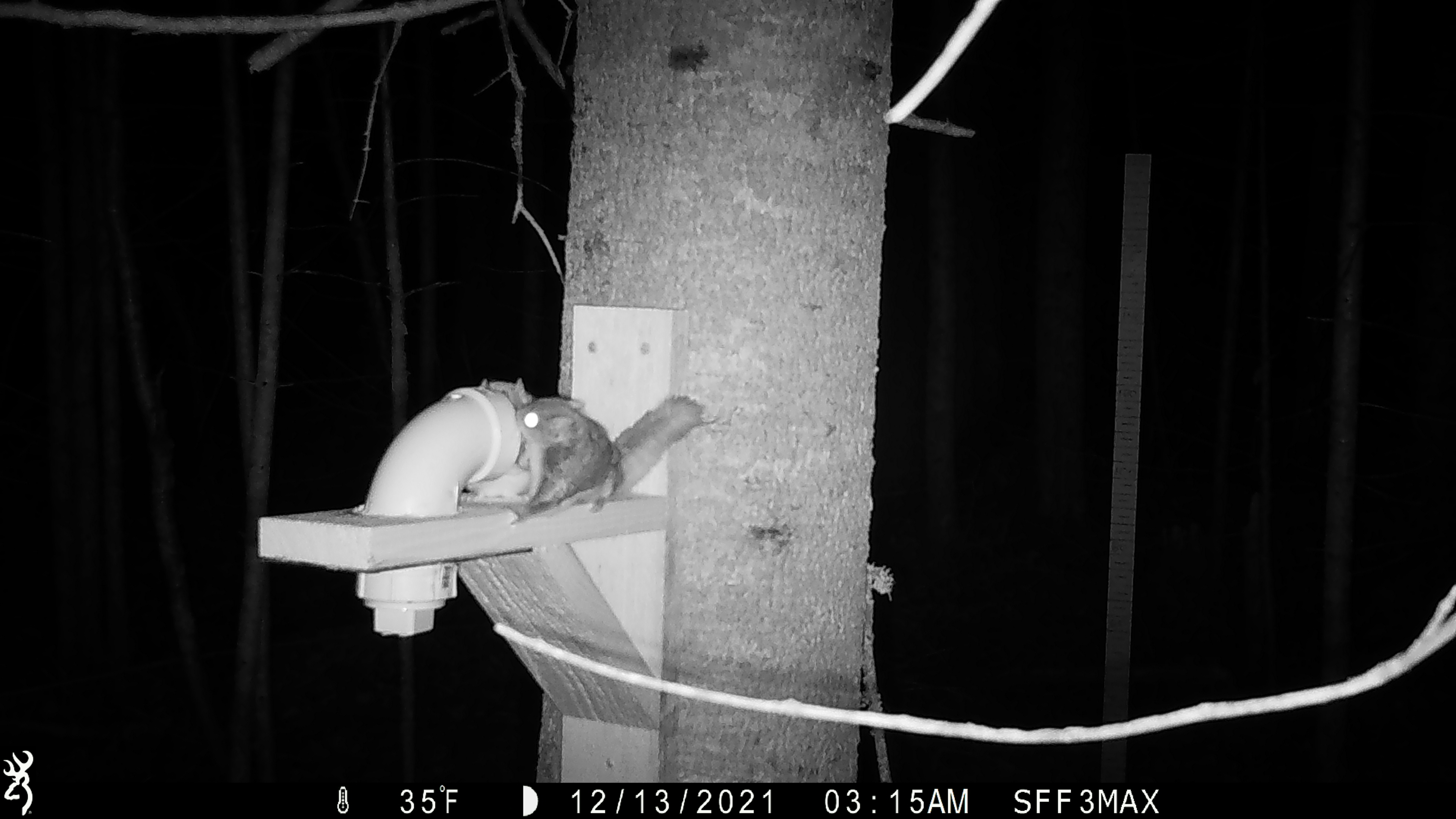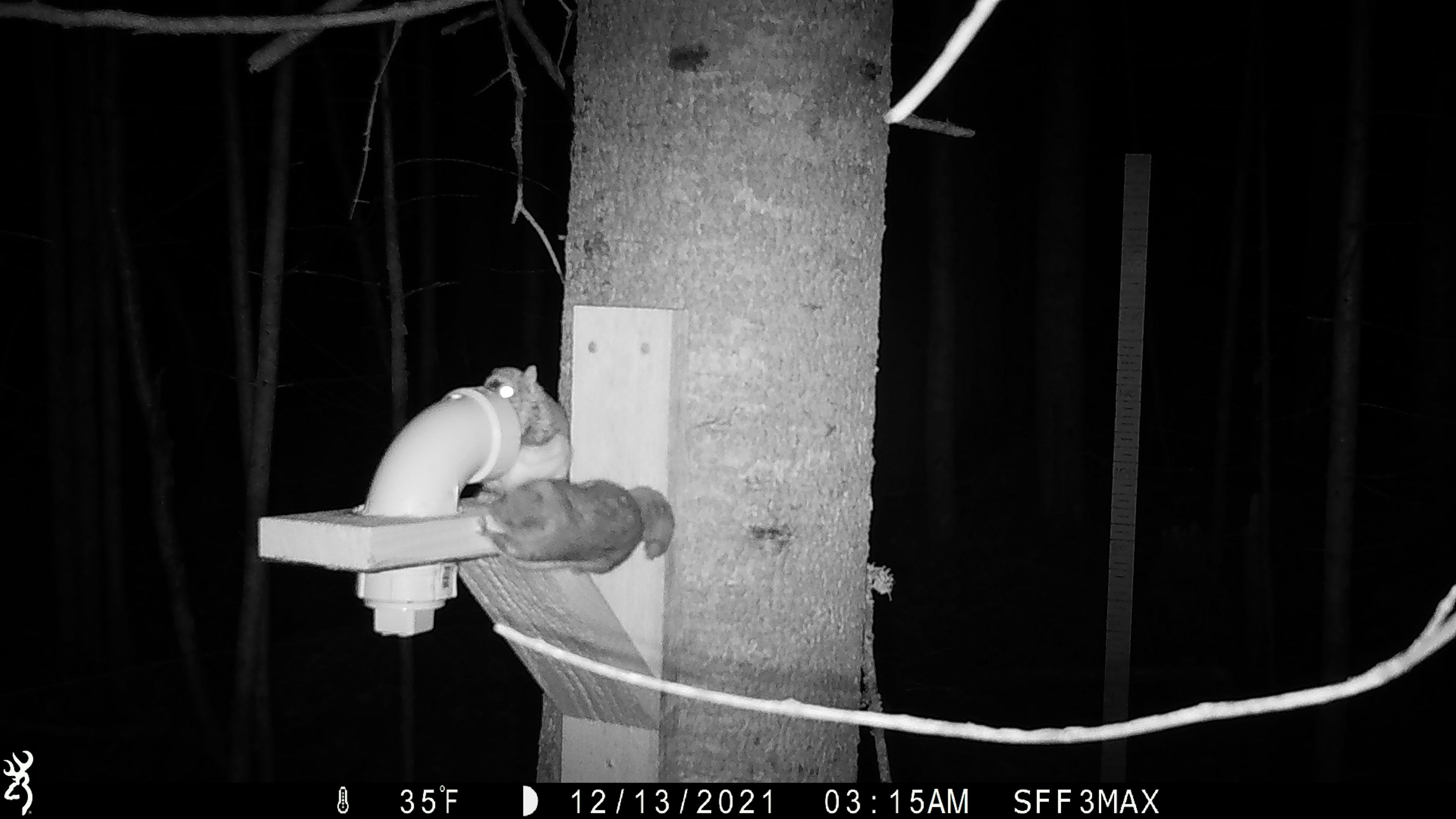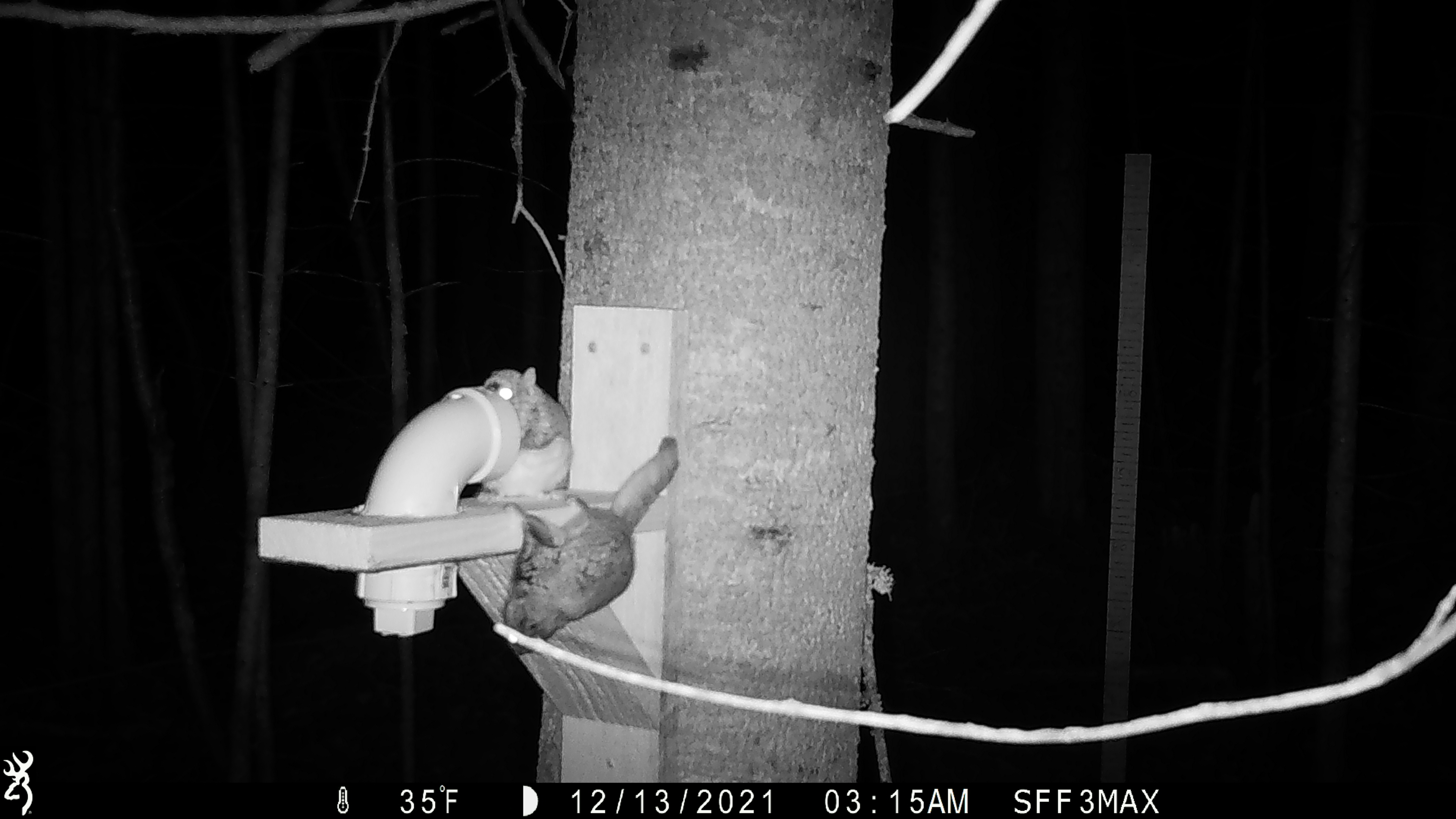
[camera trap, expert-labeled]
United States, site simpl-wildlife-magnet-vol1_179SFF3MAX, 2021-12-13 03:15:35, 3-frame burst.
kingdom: Animalia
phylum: Chordata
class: Mammalia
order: Rodentia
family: Sciuridae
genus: Glaucomys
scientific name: Glaucomys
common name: flying squirrel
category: flying squirrel sp.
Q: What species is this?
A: Flying squirrel sp. (flying squirrel) (Glaucomys).